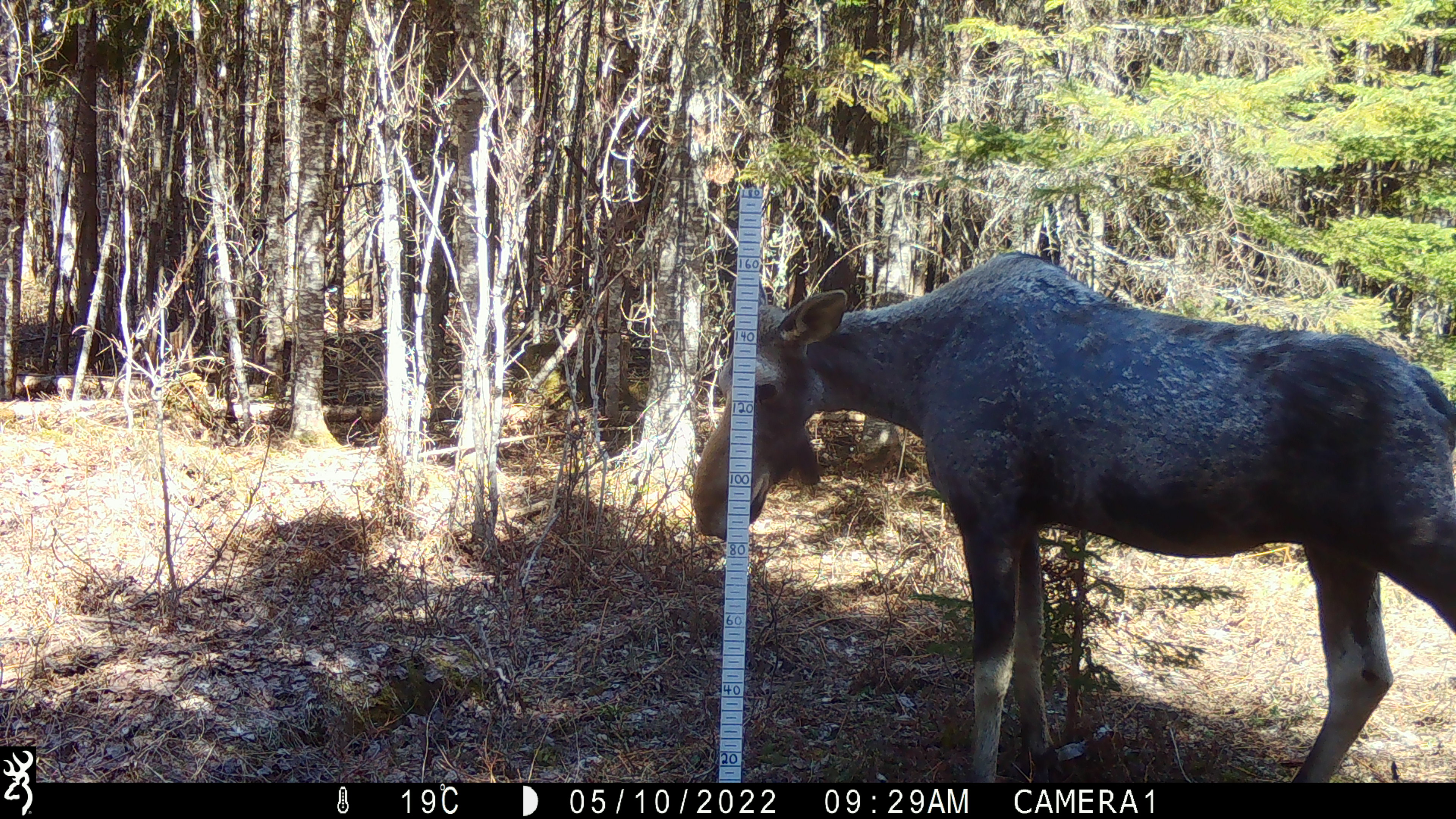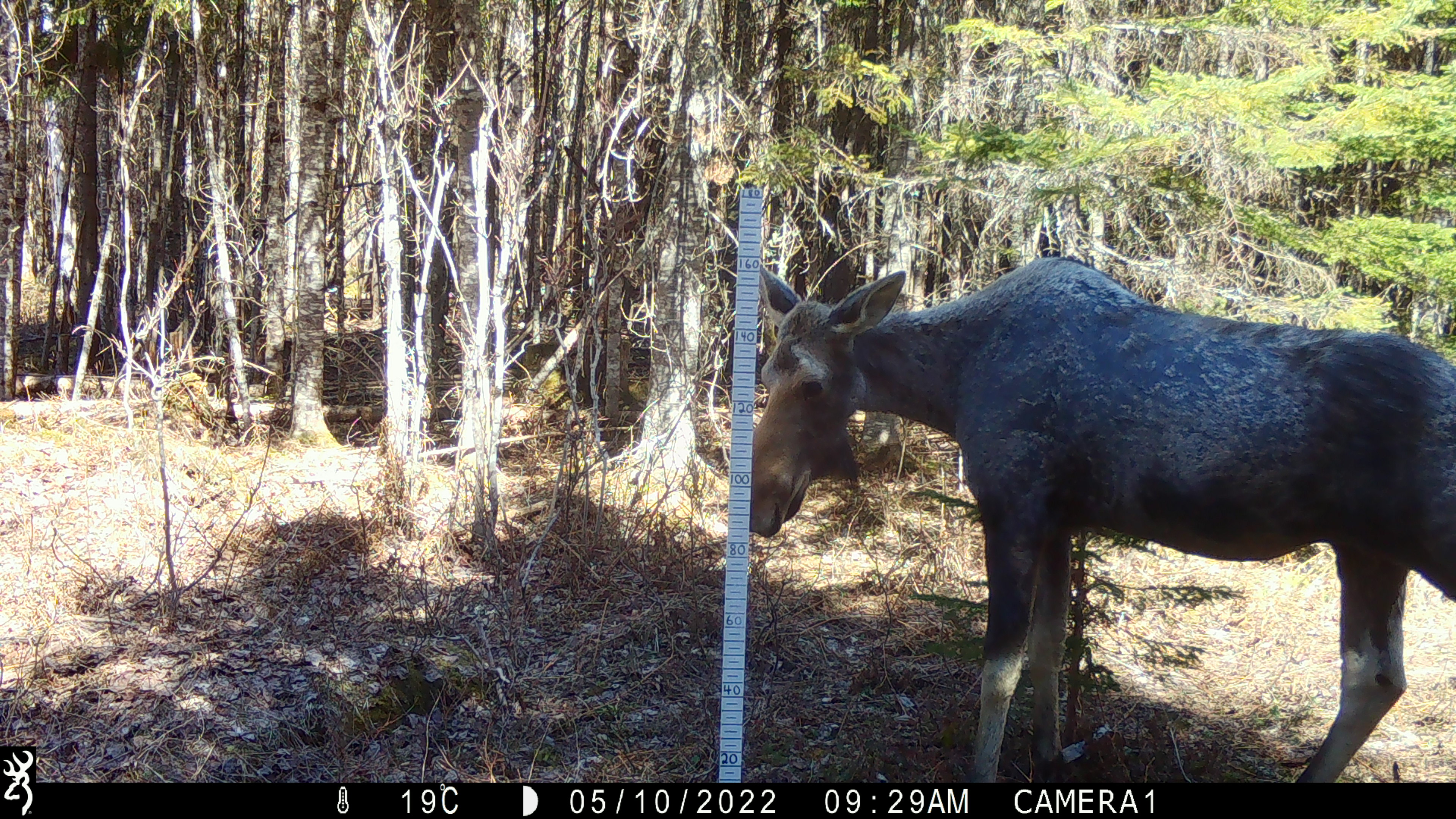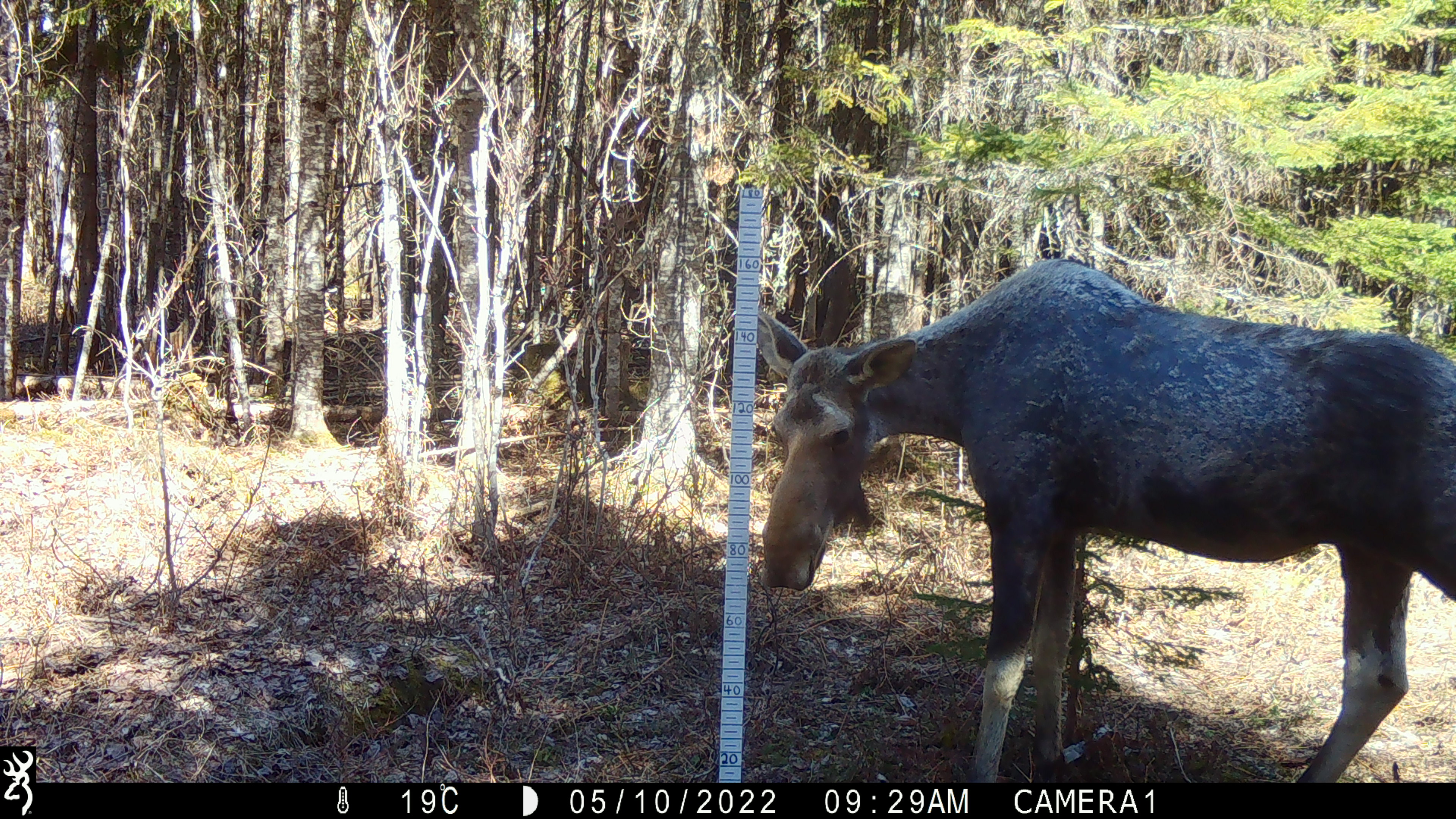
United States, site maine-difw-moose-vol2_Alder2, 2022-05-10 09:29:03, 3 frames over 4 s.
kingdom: Animalia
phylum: Chordata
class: Mammalia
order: Artiodactyla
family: Cervidae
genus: Alces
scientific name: Alces alces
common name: moose